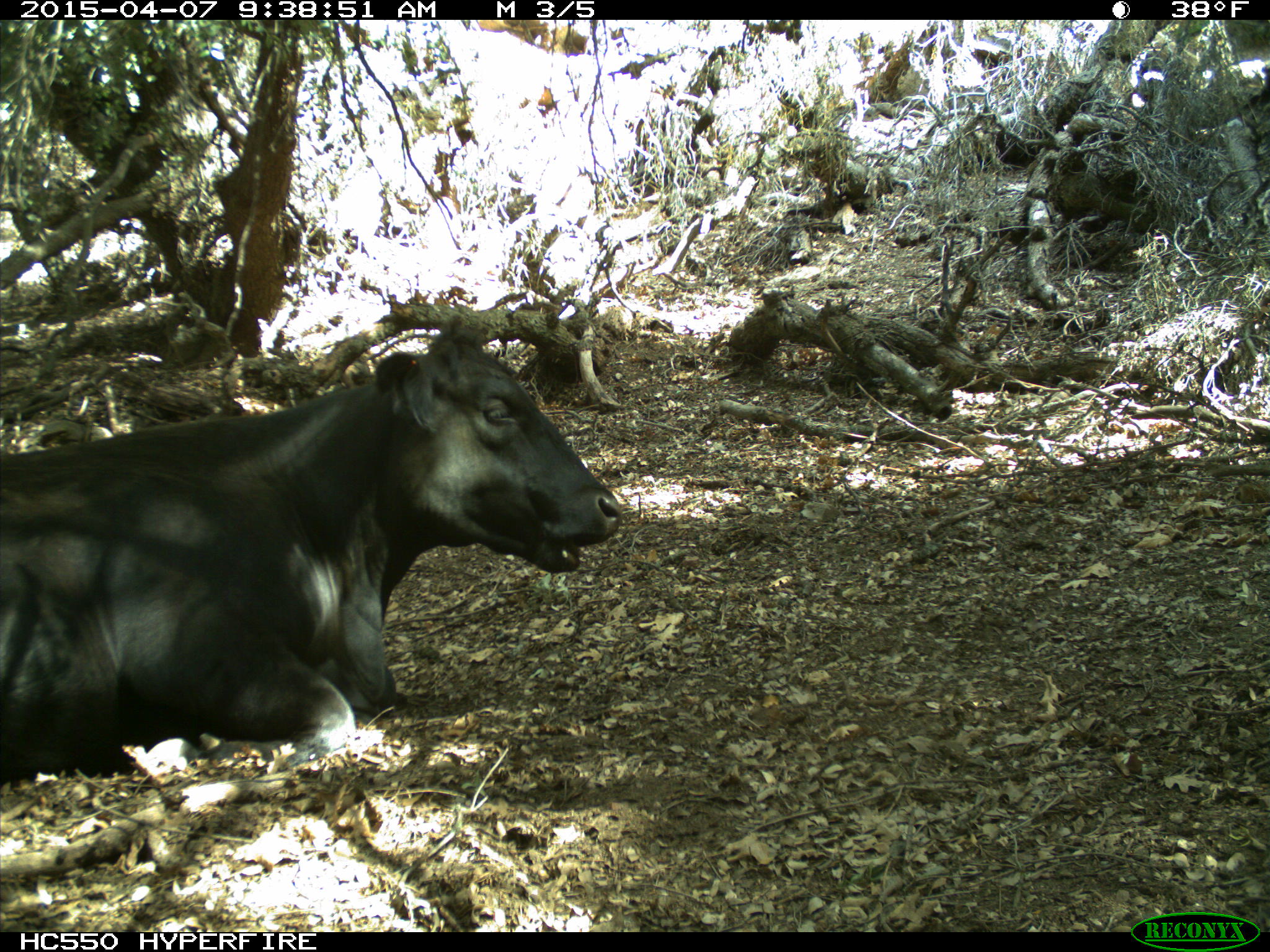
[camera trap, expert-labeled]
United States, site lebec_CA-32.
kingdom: Animalia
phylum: Chordata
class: Mammalia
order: Artiodactyla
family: Bovidae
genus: Bos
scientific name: Bos taurus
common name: domestic cow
Bos taurus (domestic cow).